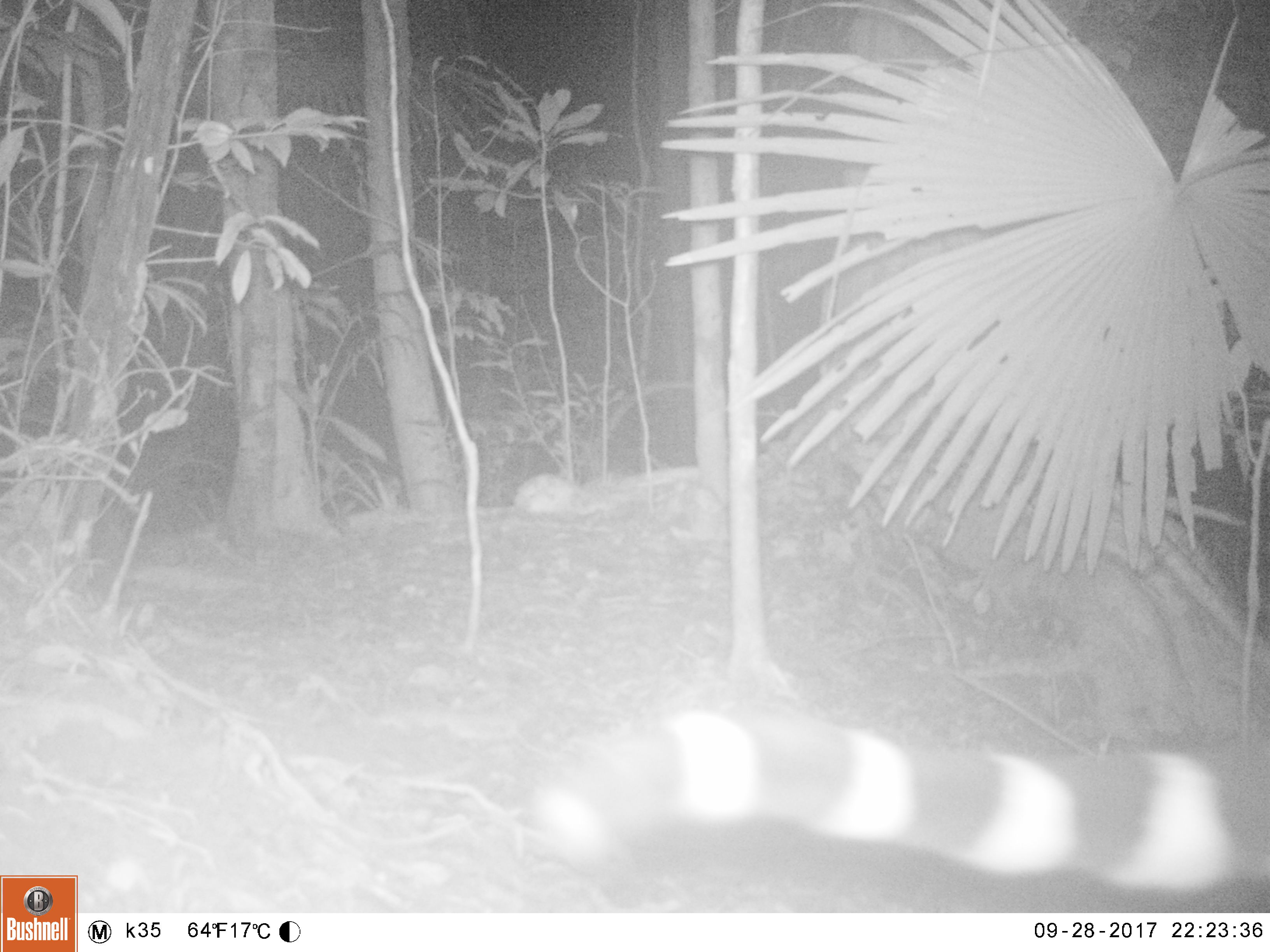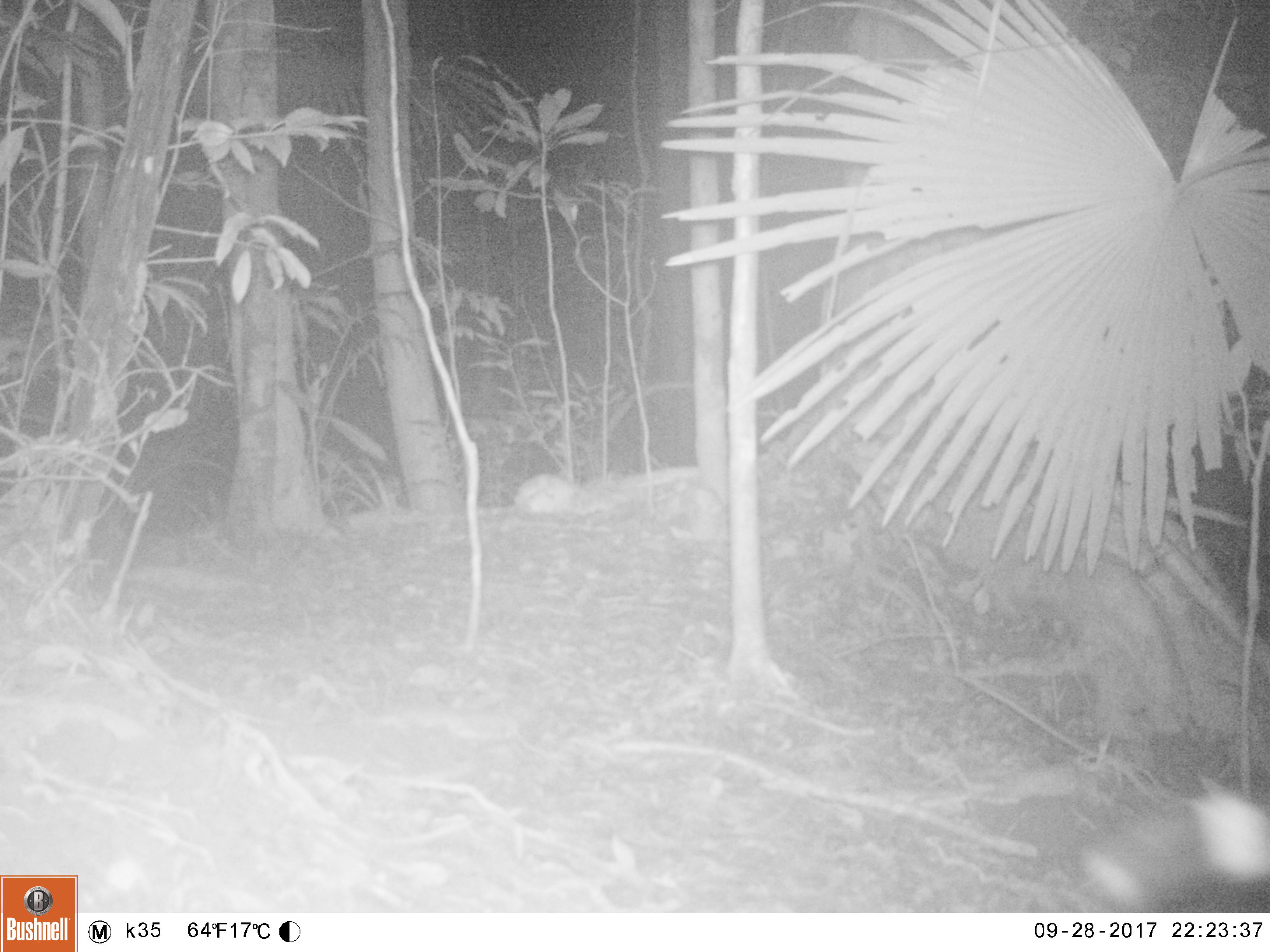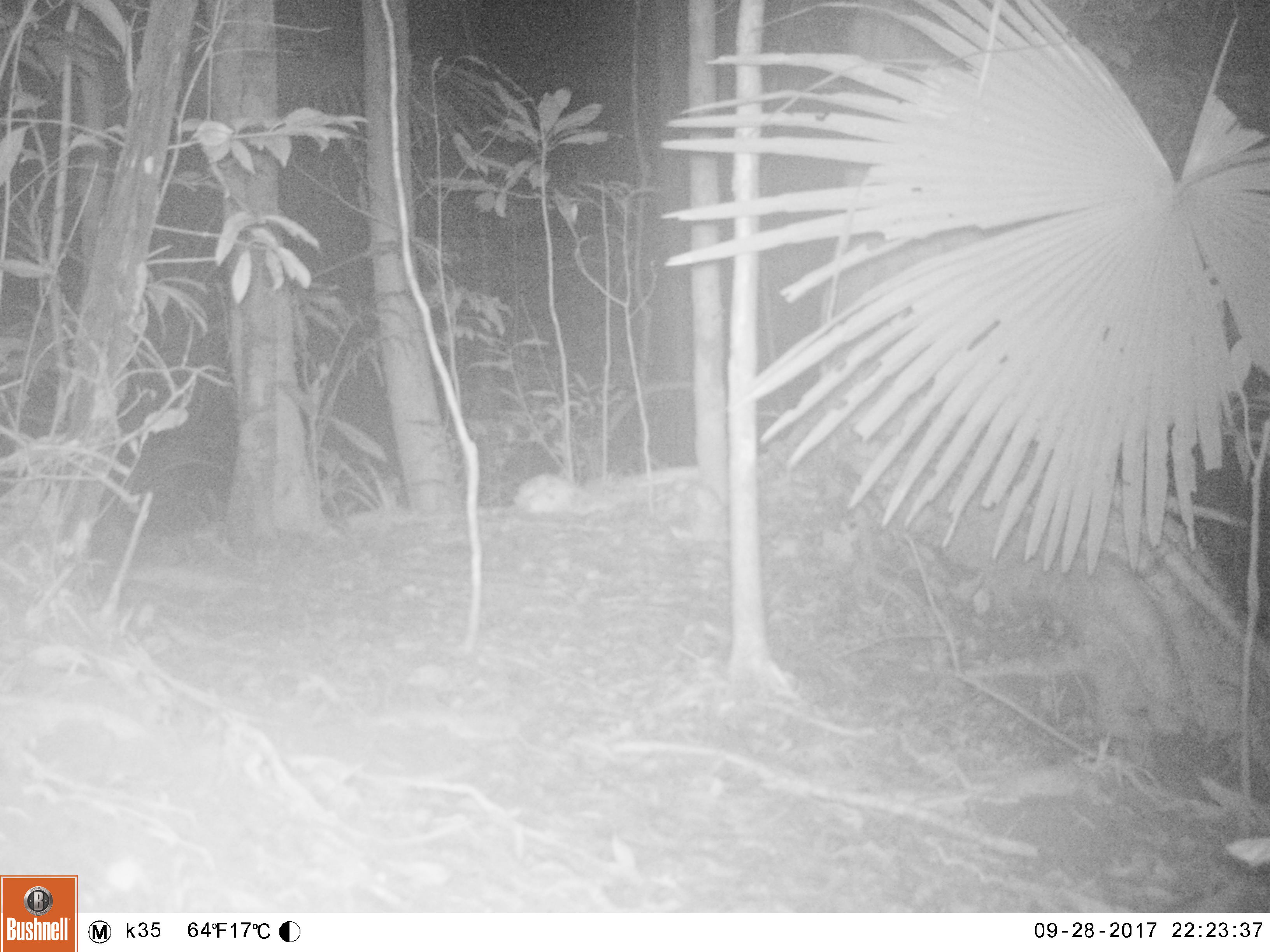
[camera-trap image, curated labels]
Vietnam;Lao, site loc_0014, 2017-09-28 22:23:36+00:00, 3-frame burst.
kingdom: Animalia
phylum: Chordata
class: Mammalia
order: Carnivora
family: Viverridae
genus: Viverra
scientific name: Viverra zibetha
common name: large indian civet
Large indian civet (Viverra zibetha). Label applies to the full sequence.